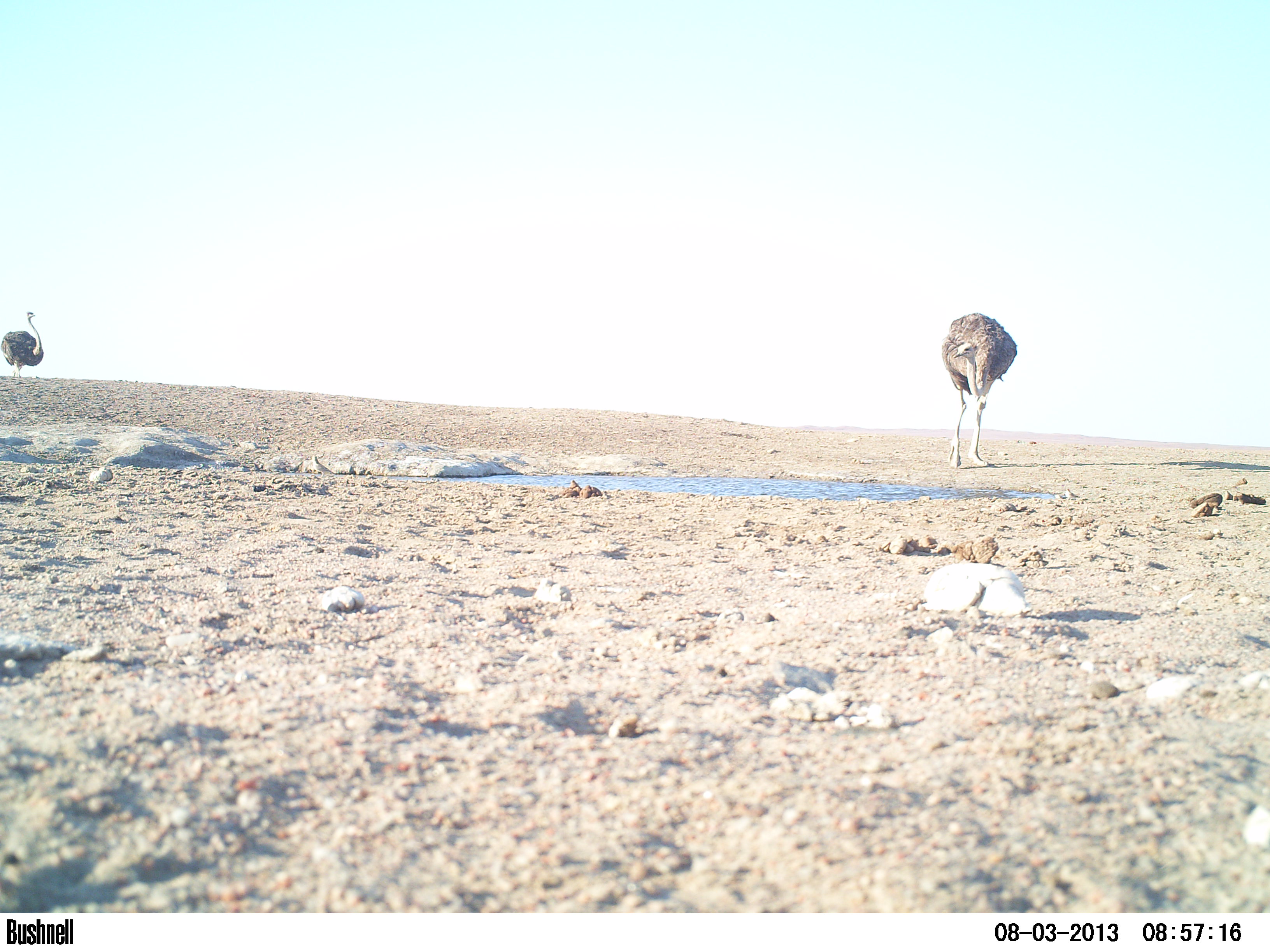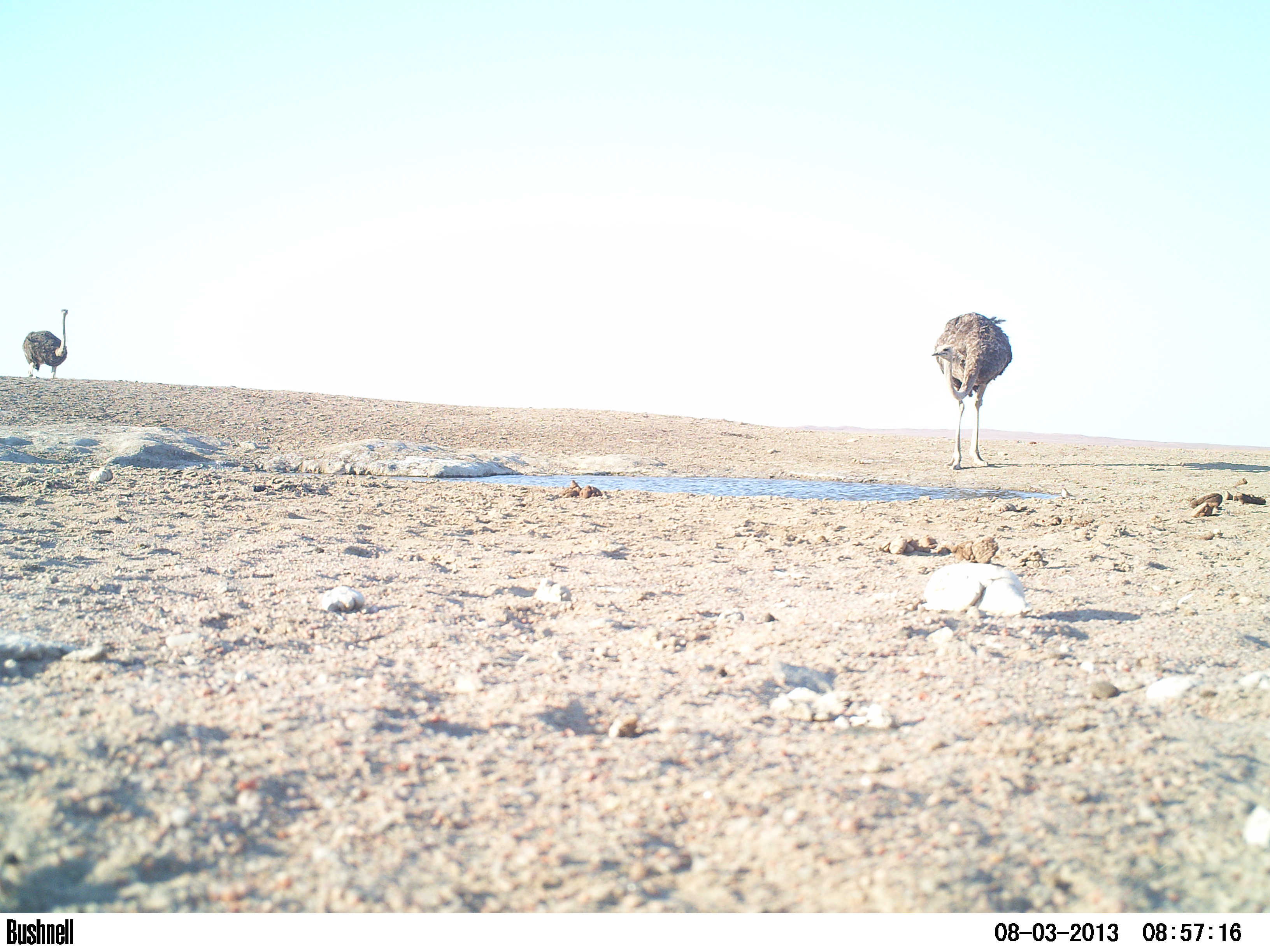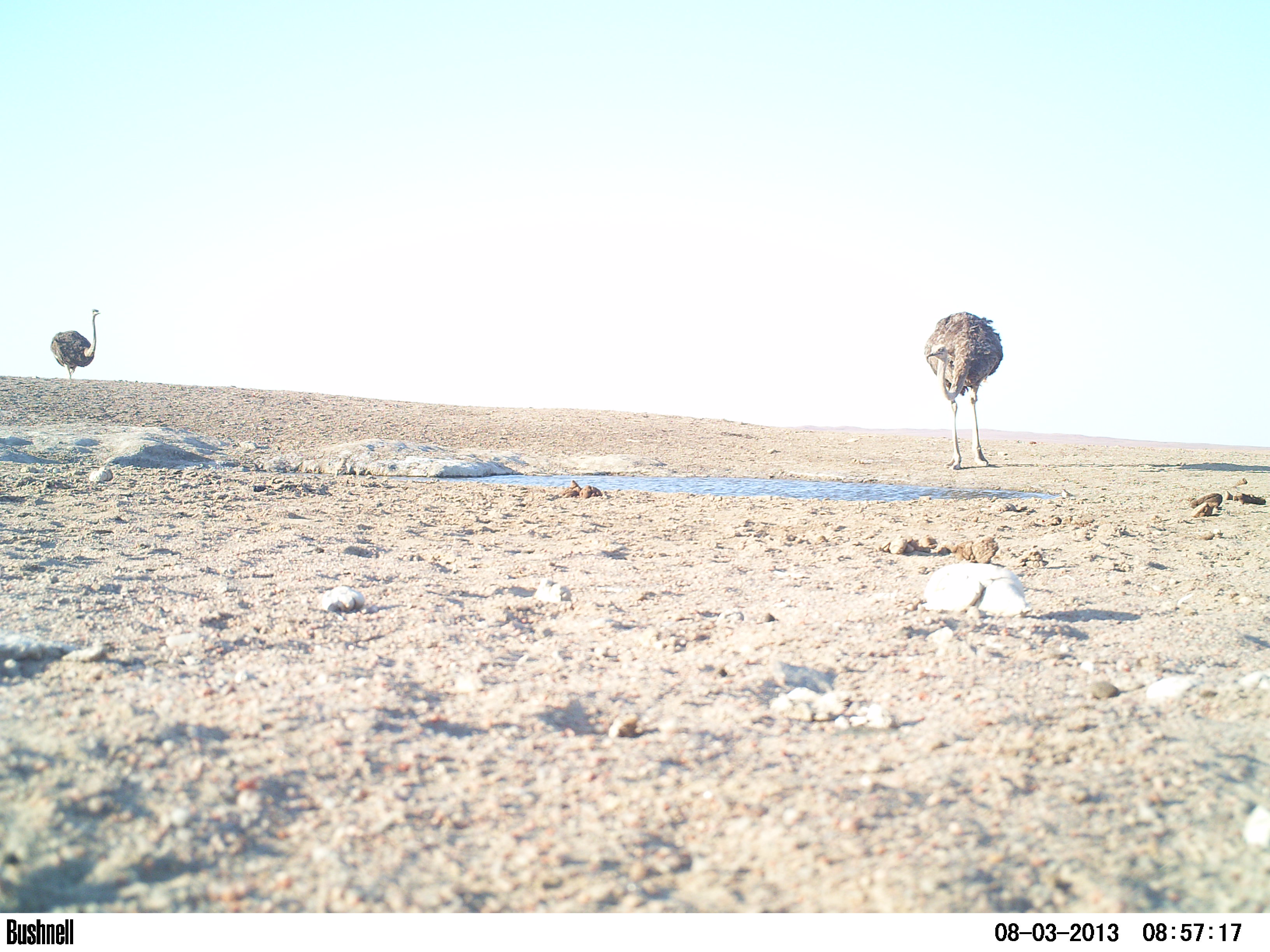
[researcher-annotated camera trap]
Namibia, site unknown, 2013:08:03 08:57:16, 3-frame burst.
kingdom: Animalia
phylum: Chordata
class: Aves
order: Struthioniformes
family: Struthionidae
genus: Struthio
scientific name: Struthio camelus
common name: common ostrich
Struthio camelus (common ostrich).